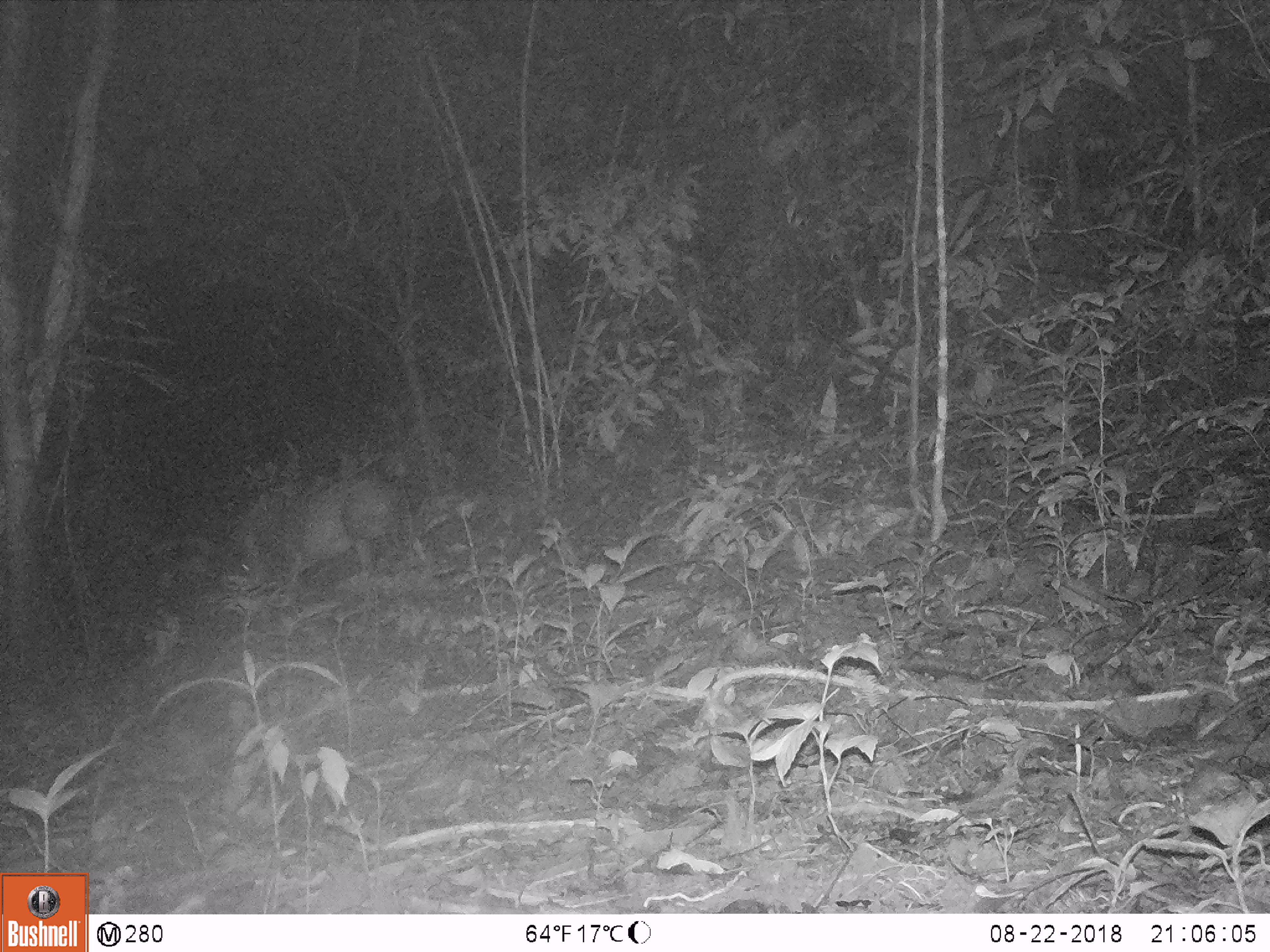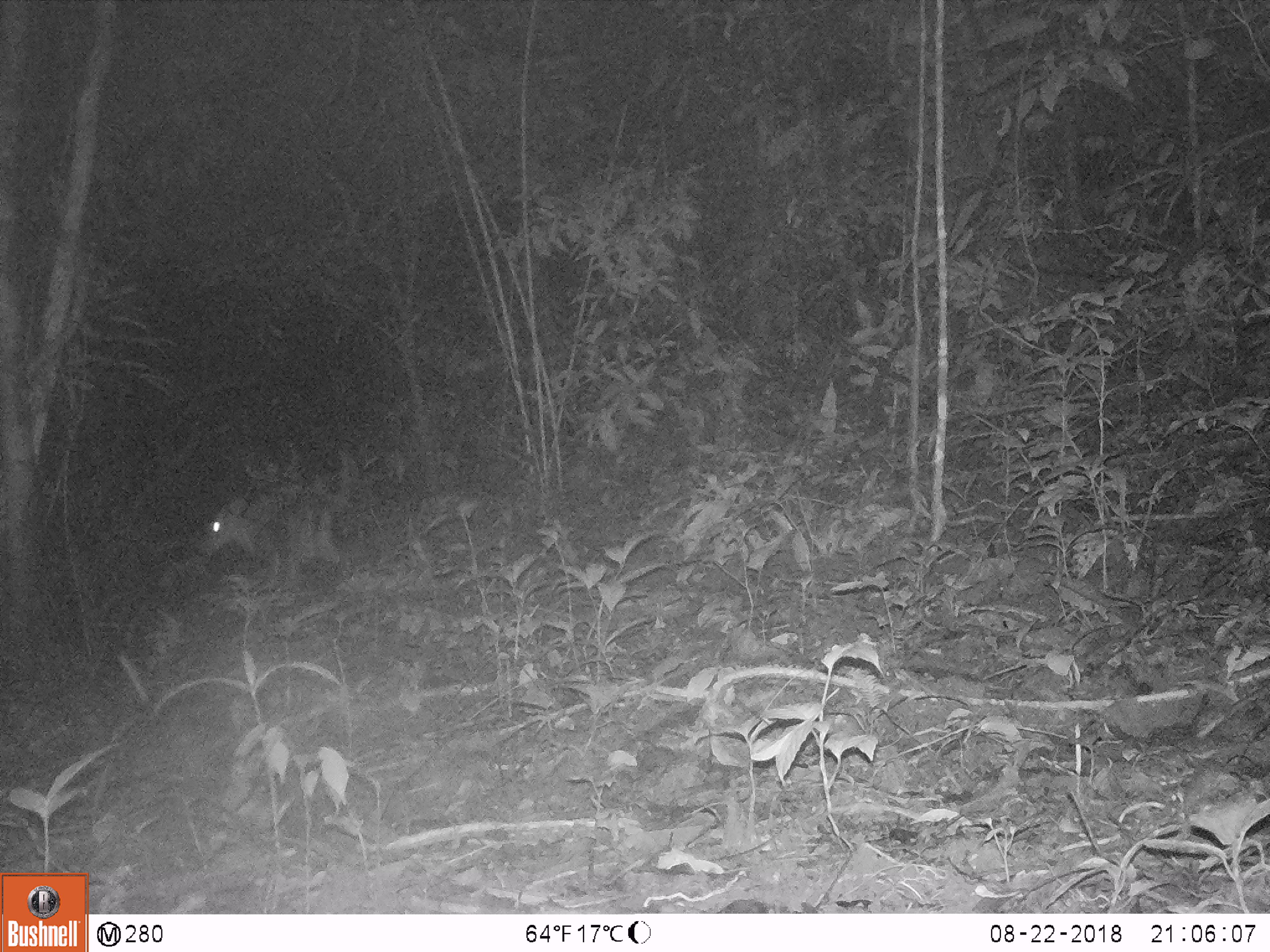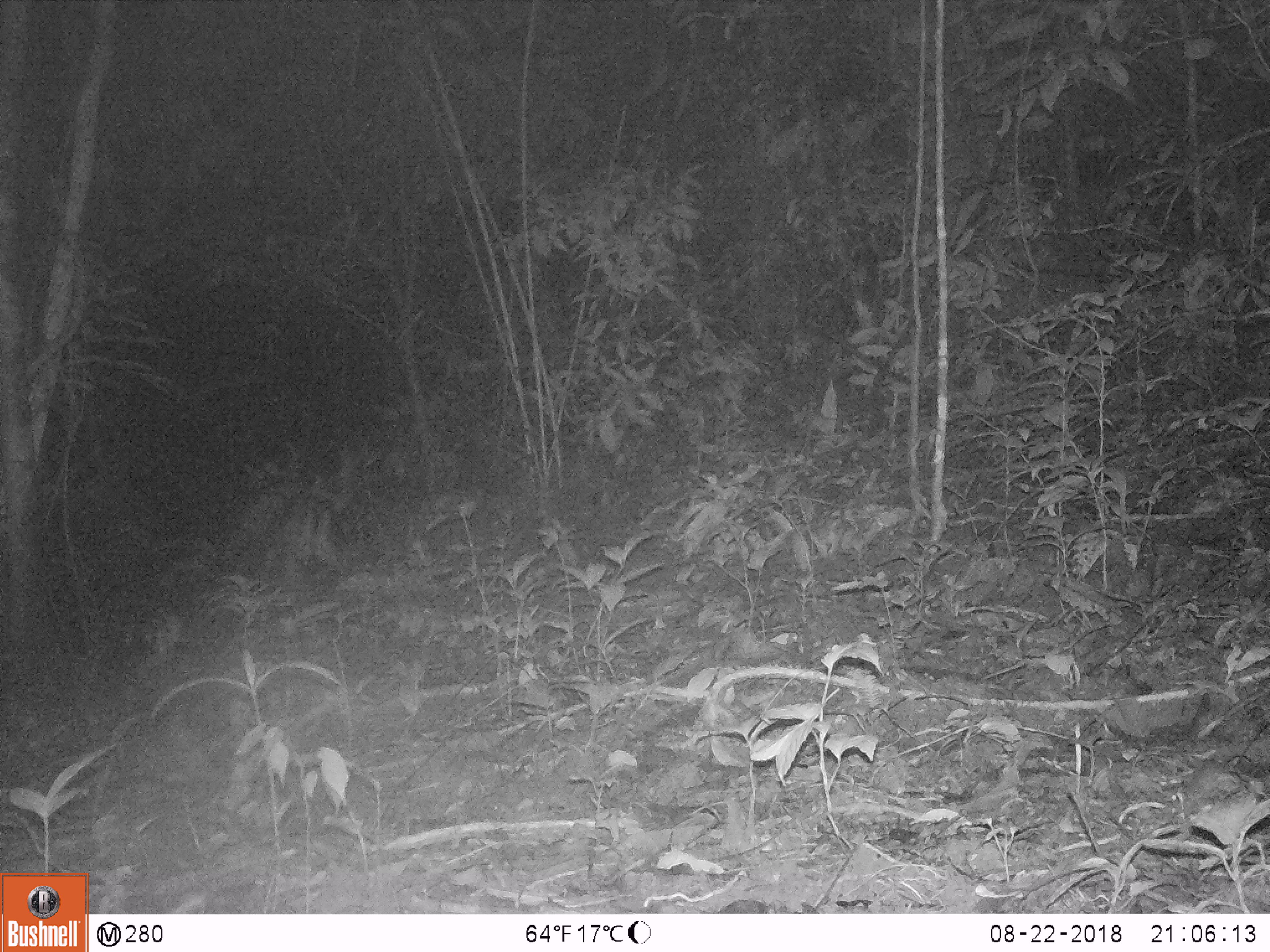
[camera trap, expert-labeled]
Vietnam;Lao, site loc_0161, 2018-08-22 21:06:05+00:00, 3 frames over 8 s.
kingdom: Animalia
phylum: Chordata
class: Mammalia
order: Artiodactyla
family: Cervidae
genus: Muntiacus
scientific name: Muntiacus vuquangensis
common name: large-antlered muntjac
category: large antlered muntjac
Large antlered muntjac (large-antlered muntjac) (Muntiacus vuquangensis). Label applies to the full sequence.